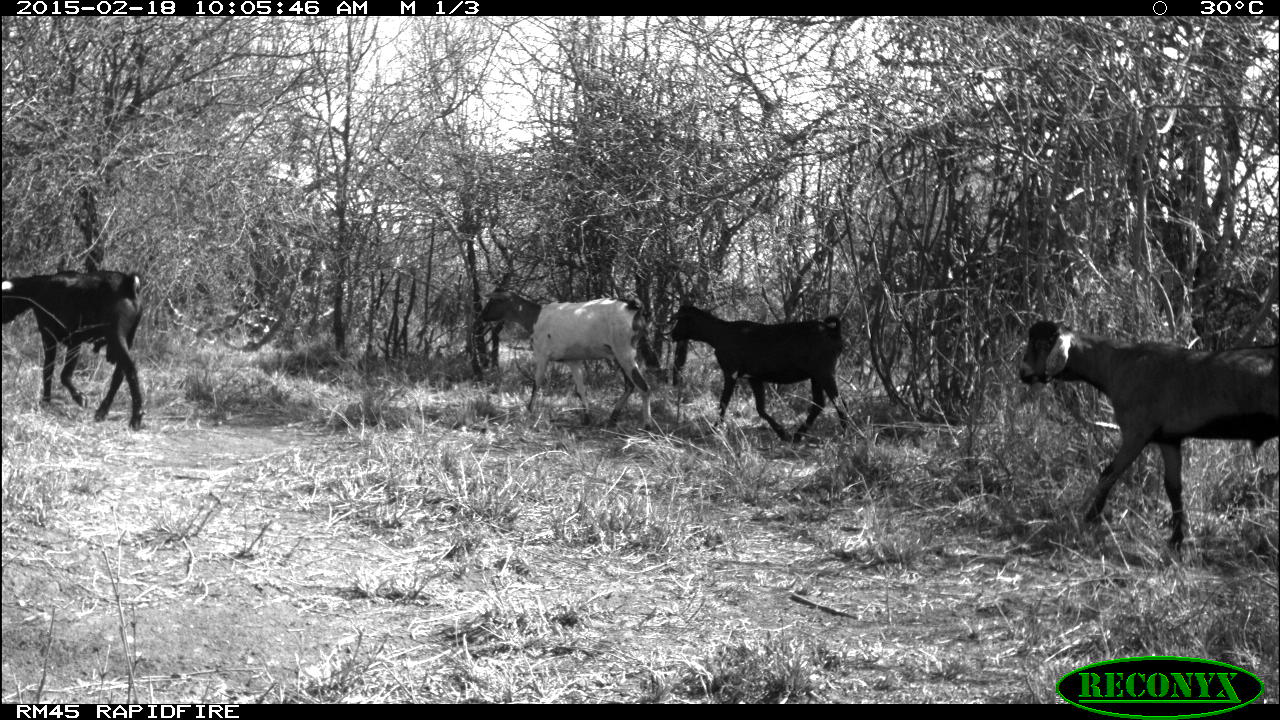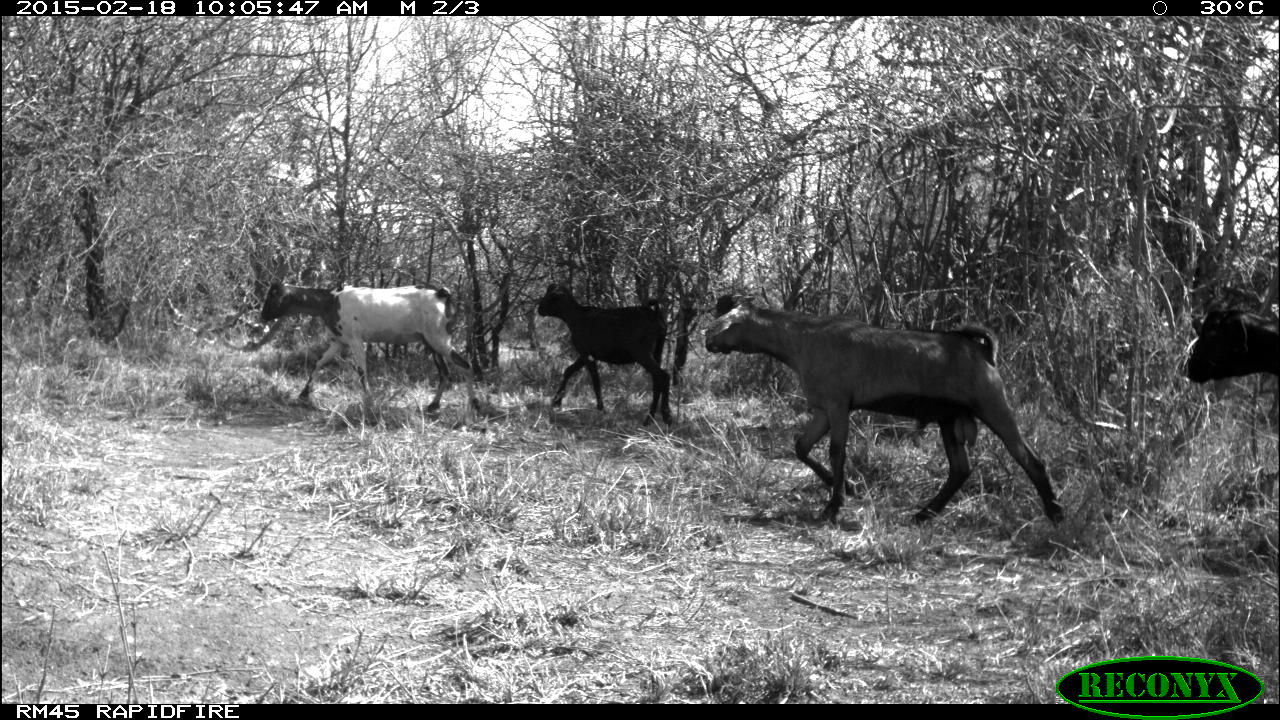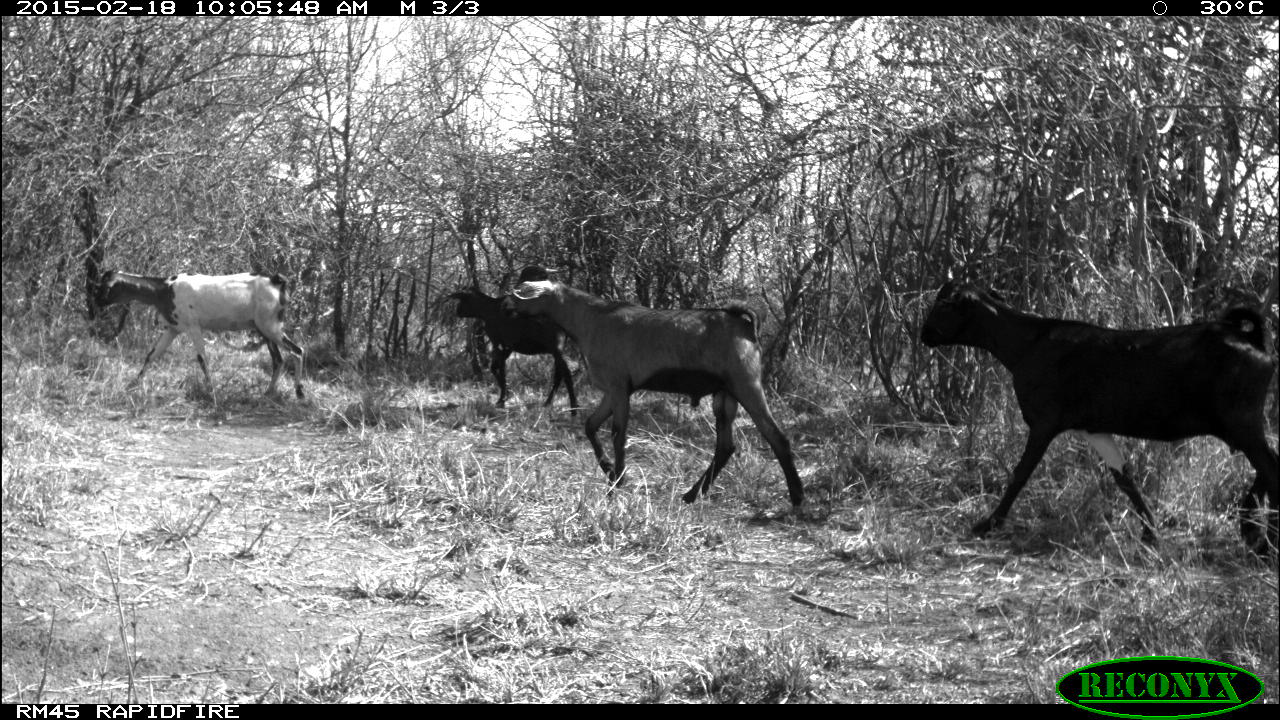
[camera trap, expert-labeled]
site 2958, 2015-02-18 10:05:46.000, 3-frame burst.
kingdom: Animalia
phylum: Chordata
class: Mammalia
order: Artiodactyla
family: Bovidae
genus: Capra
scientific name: Capra aegagrus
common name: wild goat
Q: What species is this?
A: Capra aegagrus (wild goat).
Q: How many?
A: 4.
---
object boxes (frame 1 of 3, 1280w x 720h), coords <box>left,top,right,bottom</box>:
capra aegagrus: <box>1018,320,1280,547</box>; <box>479,287,658,431</box>; <box>669,303,851,444</box>; <box>1,269,146,432</box>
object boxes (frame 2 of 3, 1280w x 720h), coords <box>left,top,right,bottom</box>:
capra aegagrus: <box>705,291,1069,528</box>; <box>260,275,483,413</box>; <box>538,282,673,428</box>; <box>1174,265,1280,384</box>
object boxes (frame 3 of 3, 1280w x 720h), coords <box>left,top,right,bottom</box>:
capra aegagrus: <box>920,276,1280,566</box>; <box>502,281,808,509</box>; <box>95,267,307,406</box>; <box>449,286,578,417</box>